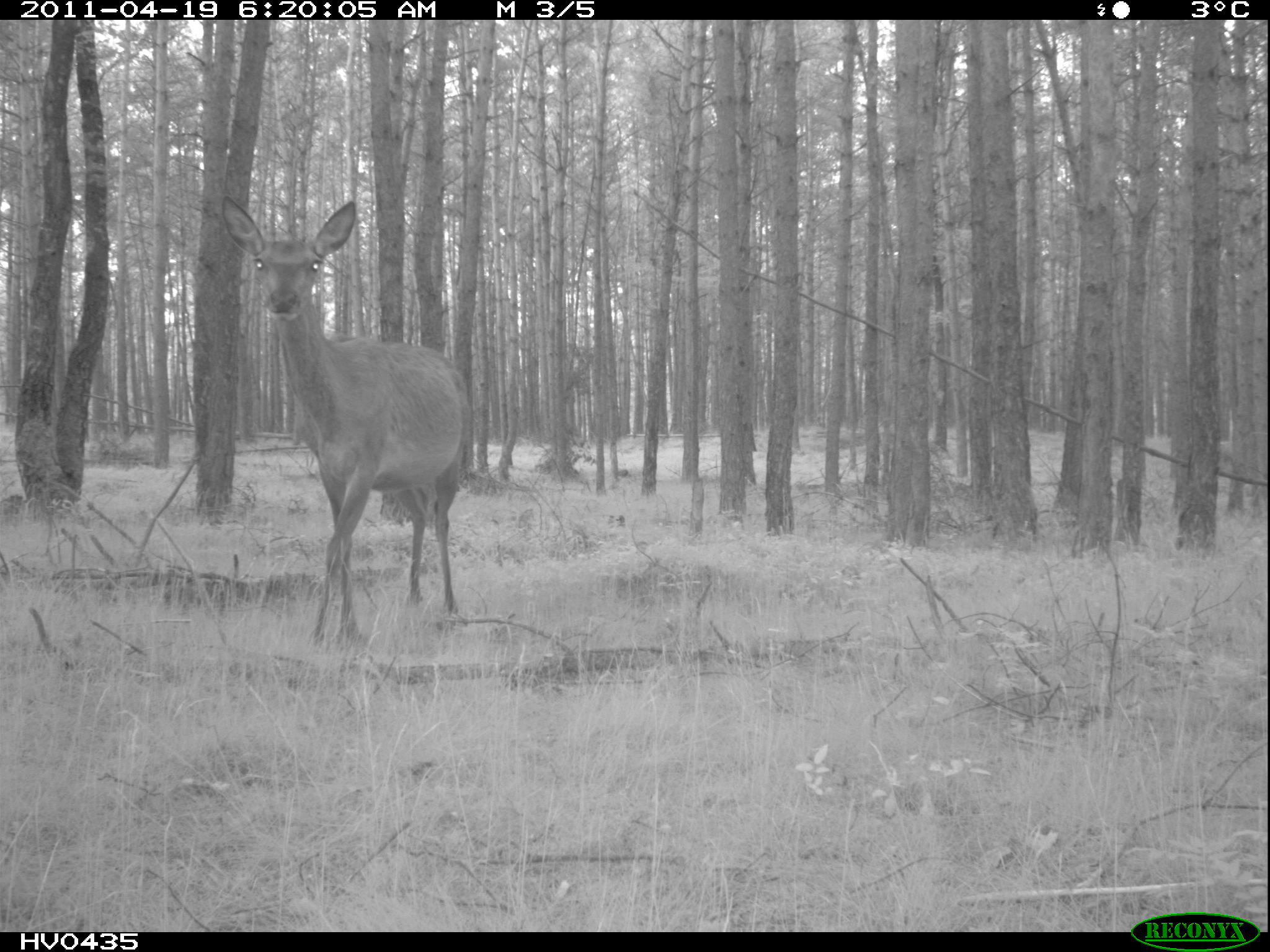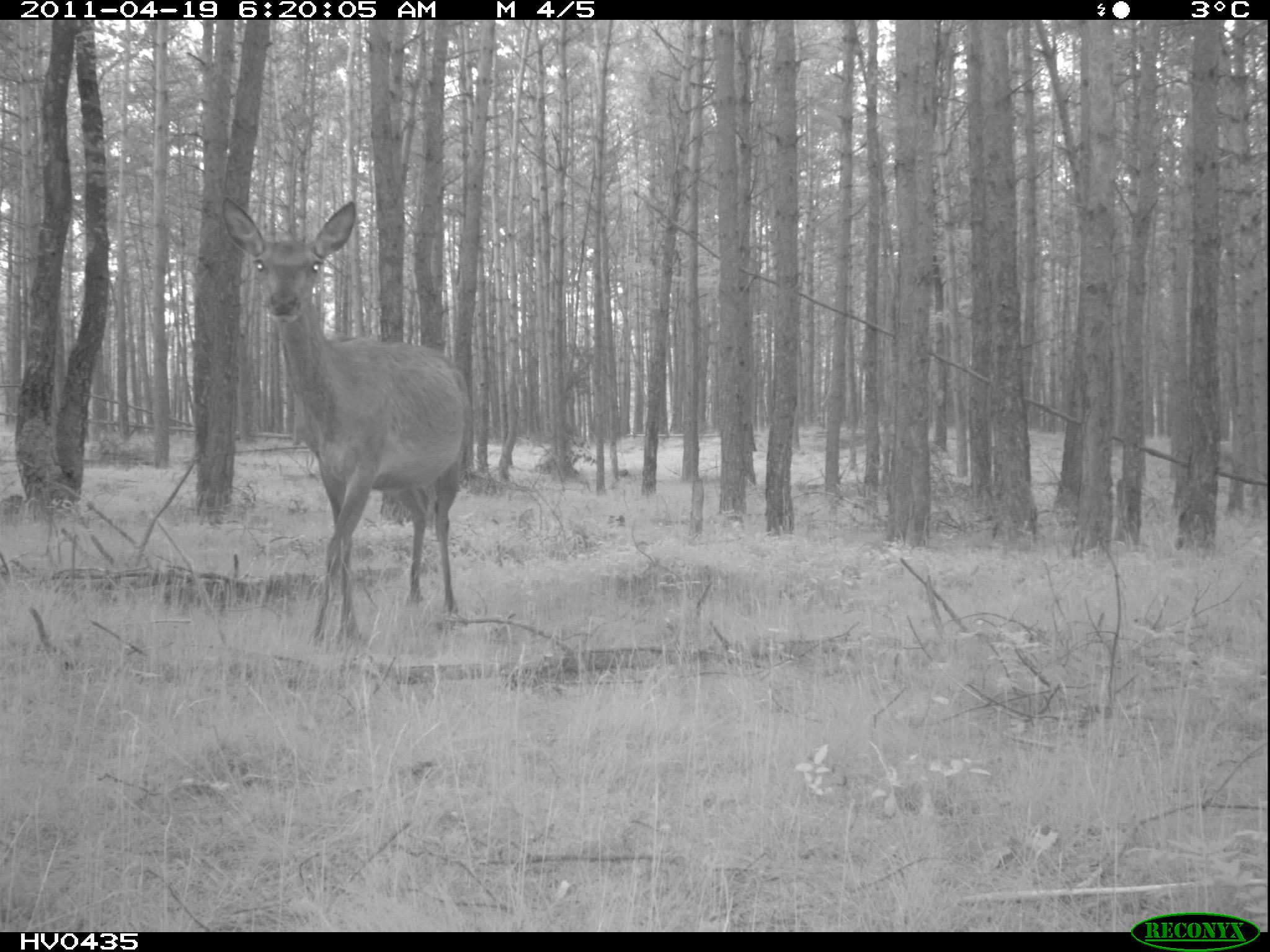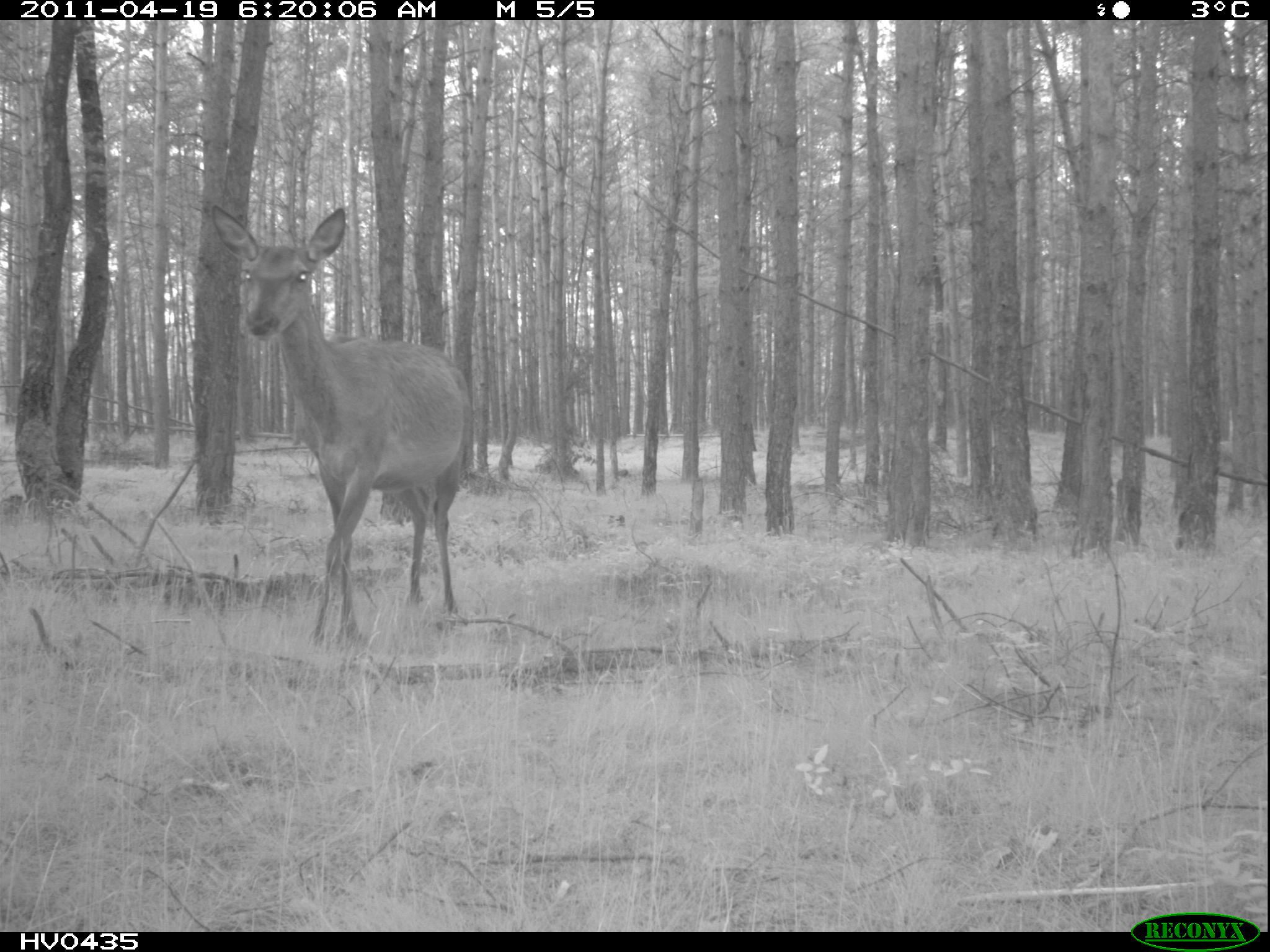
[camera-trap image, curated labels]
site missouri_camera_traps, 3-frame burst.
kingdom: Animalia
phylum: Chordata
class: Mammalia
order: Artiodactyla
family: Cervidae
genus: Cervus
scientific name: Cervus elaphus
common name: red deer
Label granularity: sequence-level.